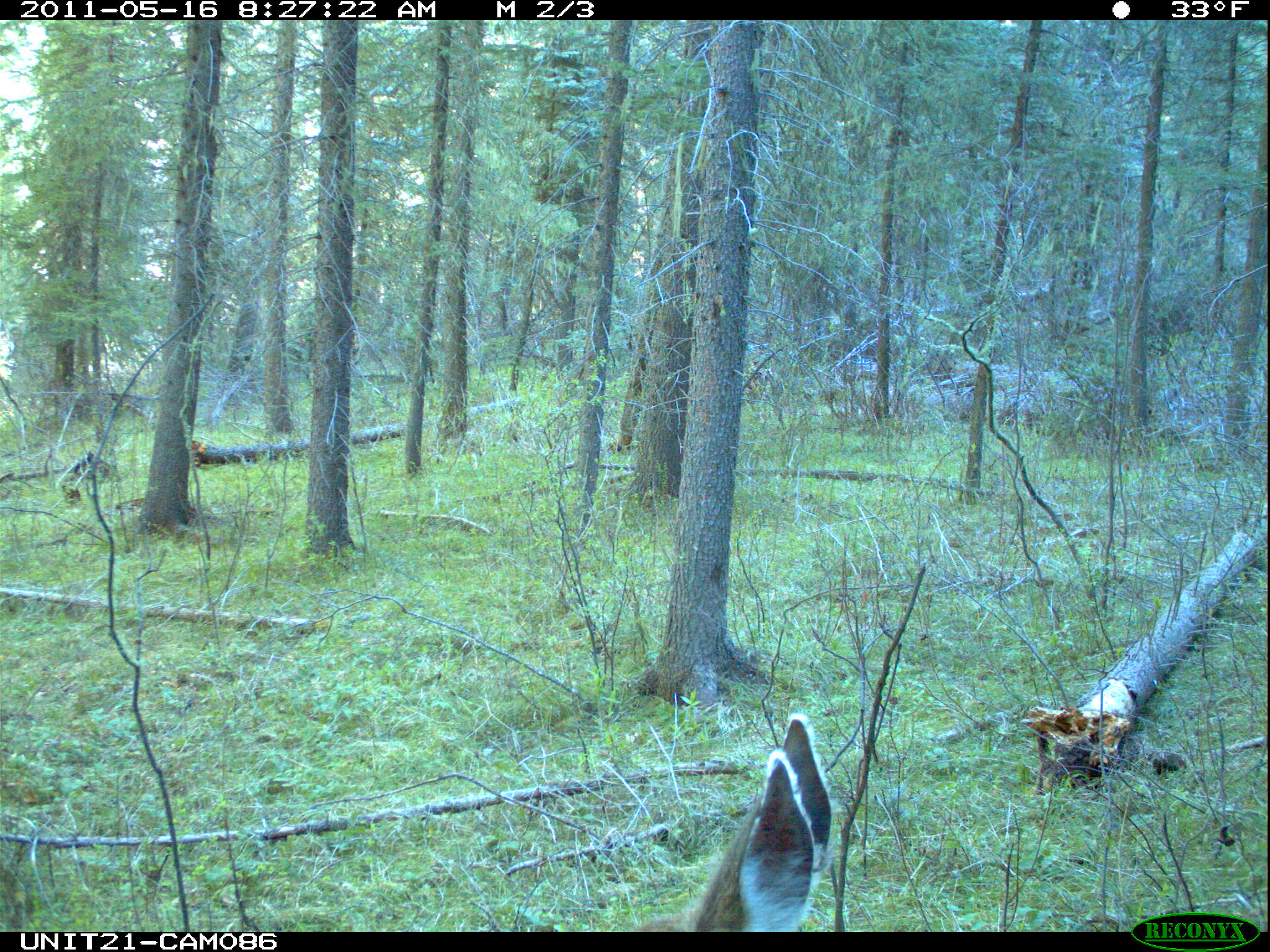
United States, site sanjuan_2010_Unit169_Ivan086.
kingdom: Animalia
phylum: Chordata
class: Mammalia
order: Artiodactyla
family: Cervidae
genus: Odocoileus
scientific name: Odocoileus hemionus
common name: mule deer